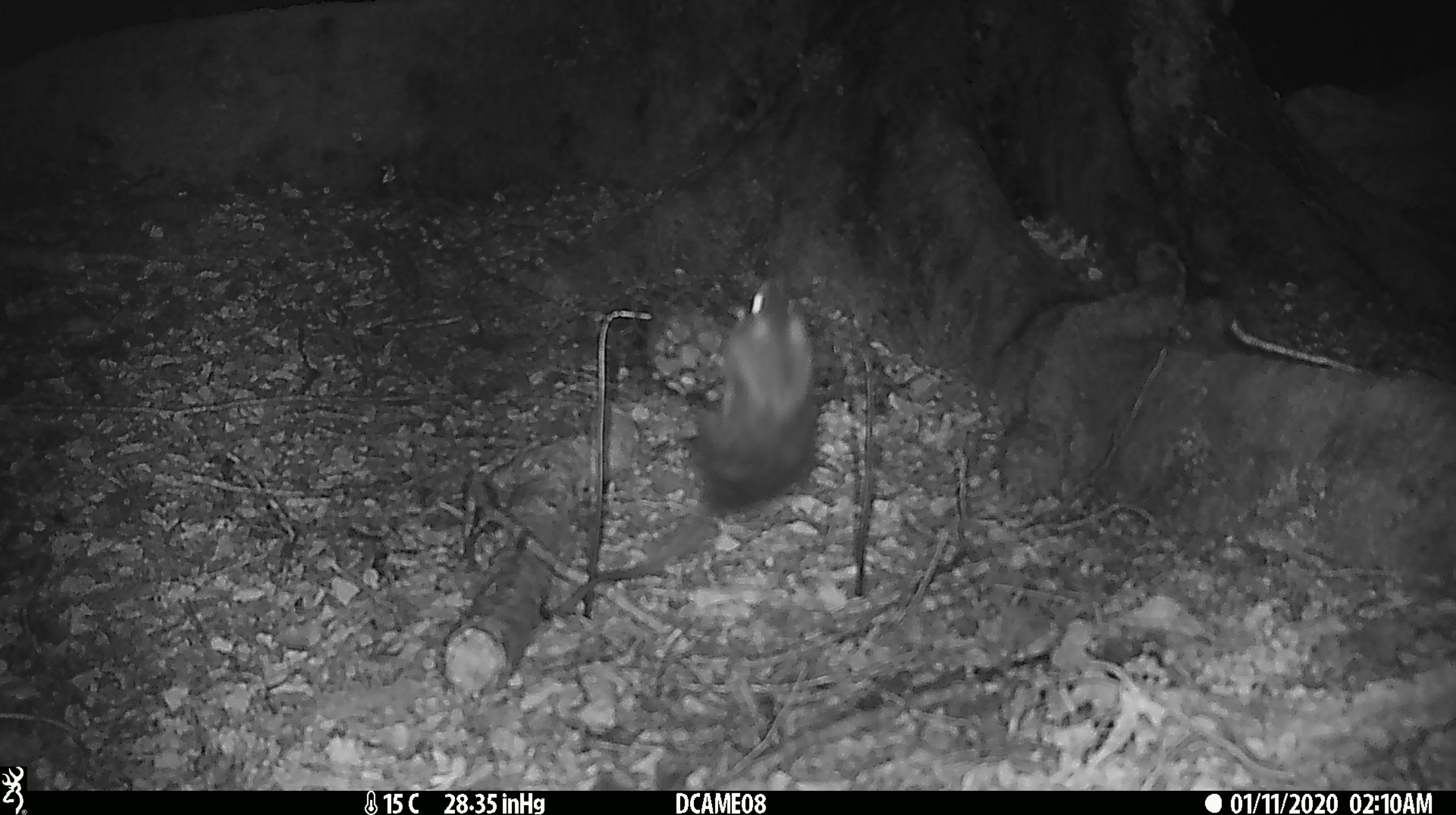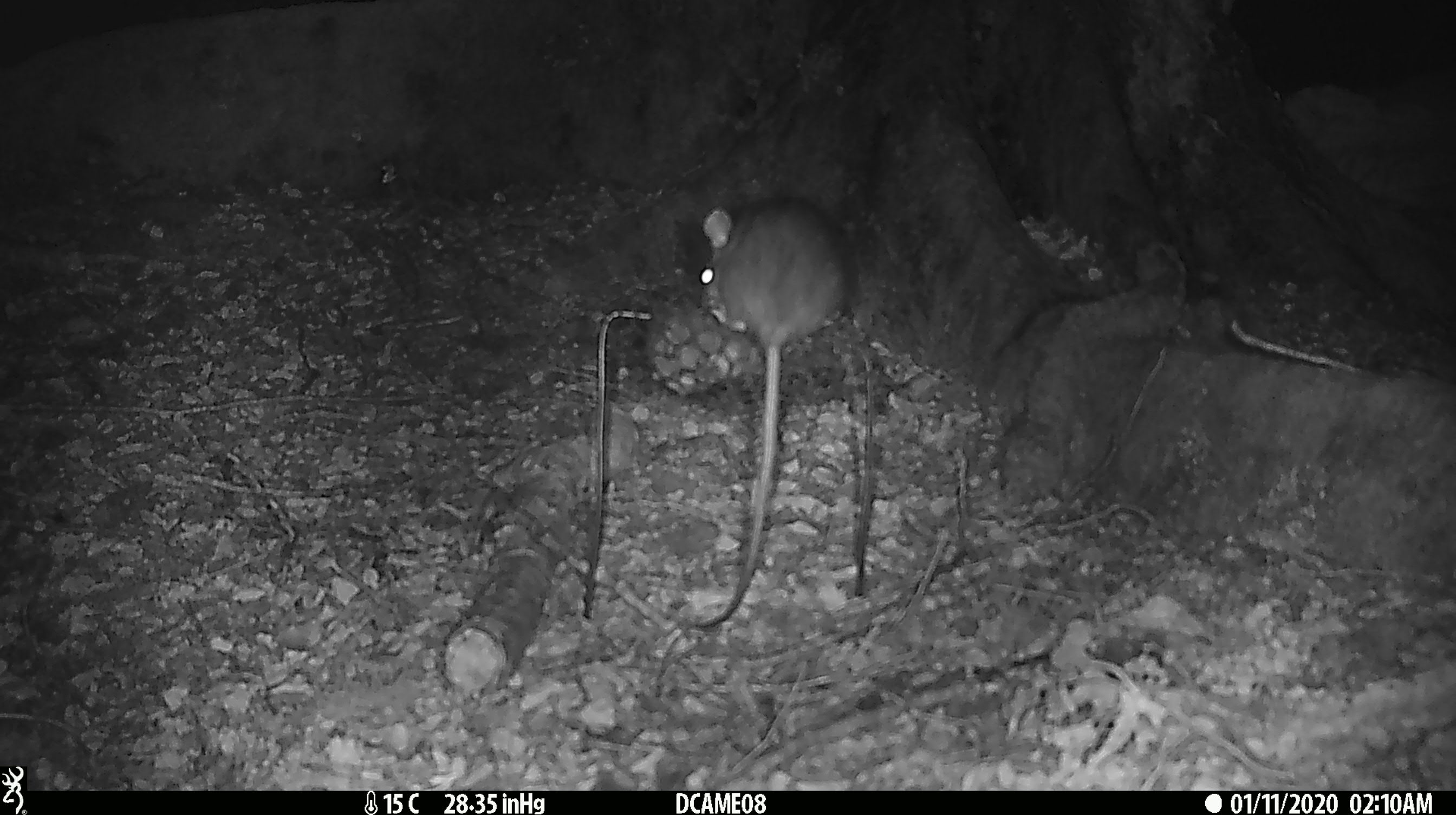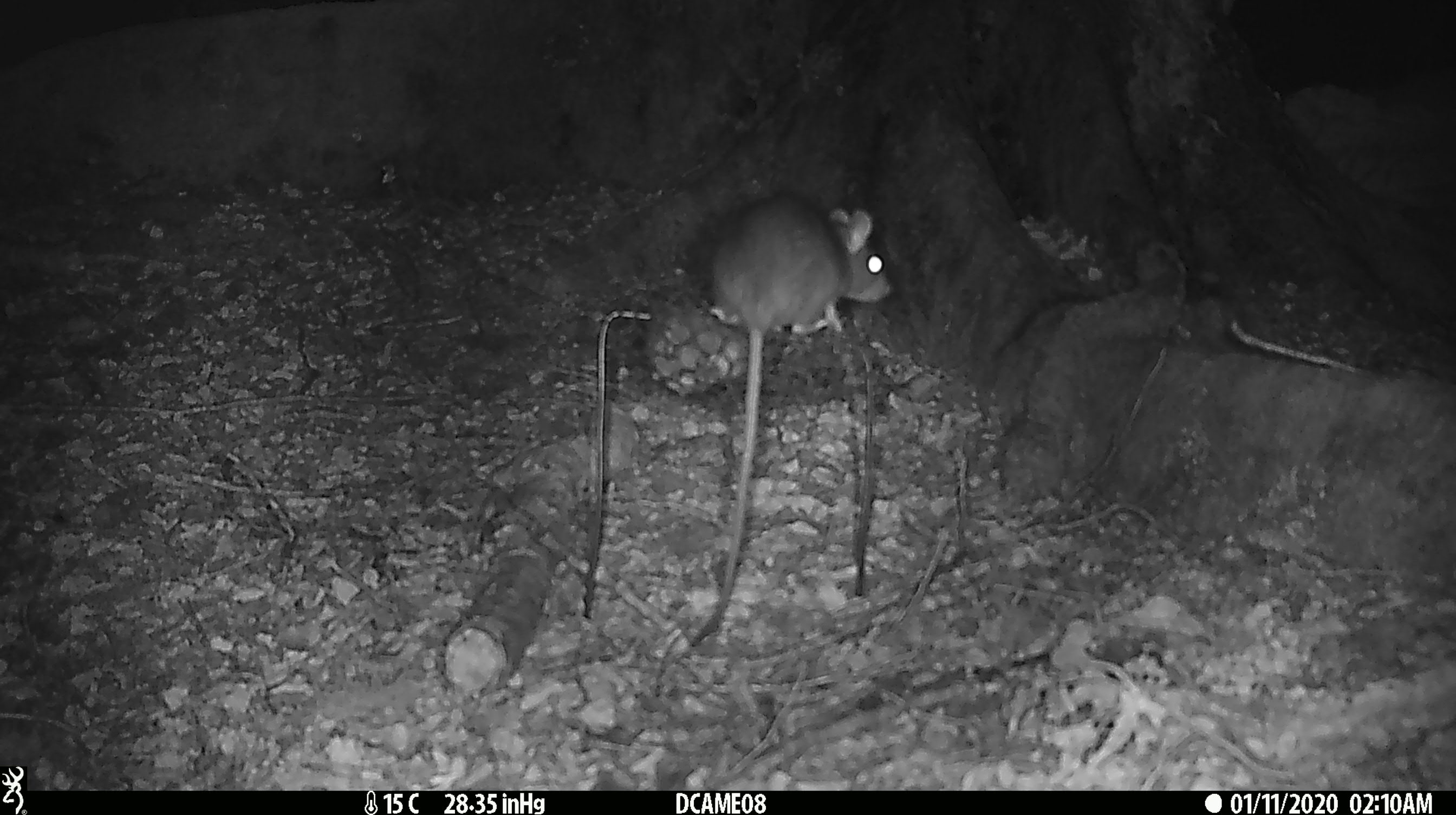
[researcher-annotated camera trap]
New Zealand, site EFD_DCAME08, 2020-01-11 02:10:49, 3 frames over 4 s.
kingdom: Animalia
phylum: Chordata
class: Mammalia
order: Rodentia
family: Muridae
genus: Rattus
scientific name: Rattus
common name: rat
Rat (Rattus).